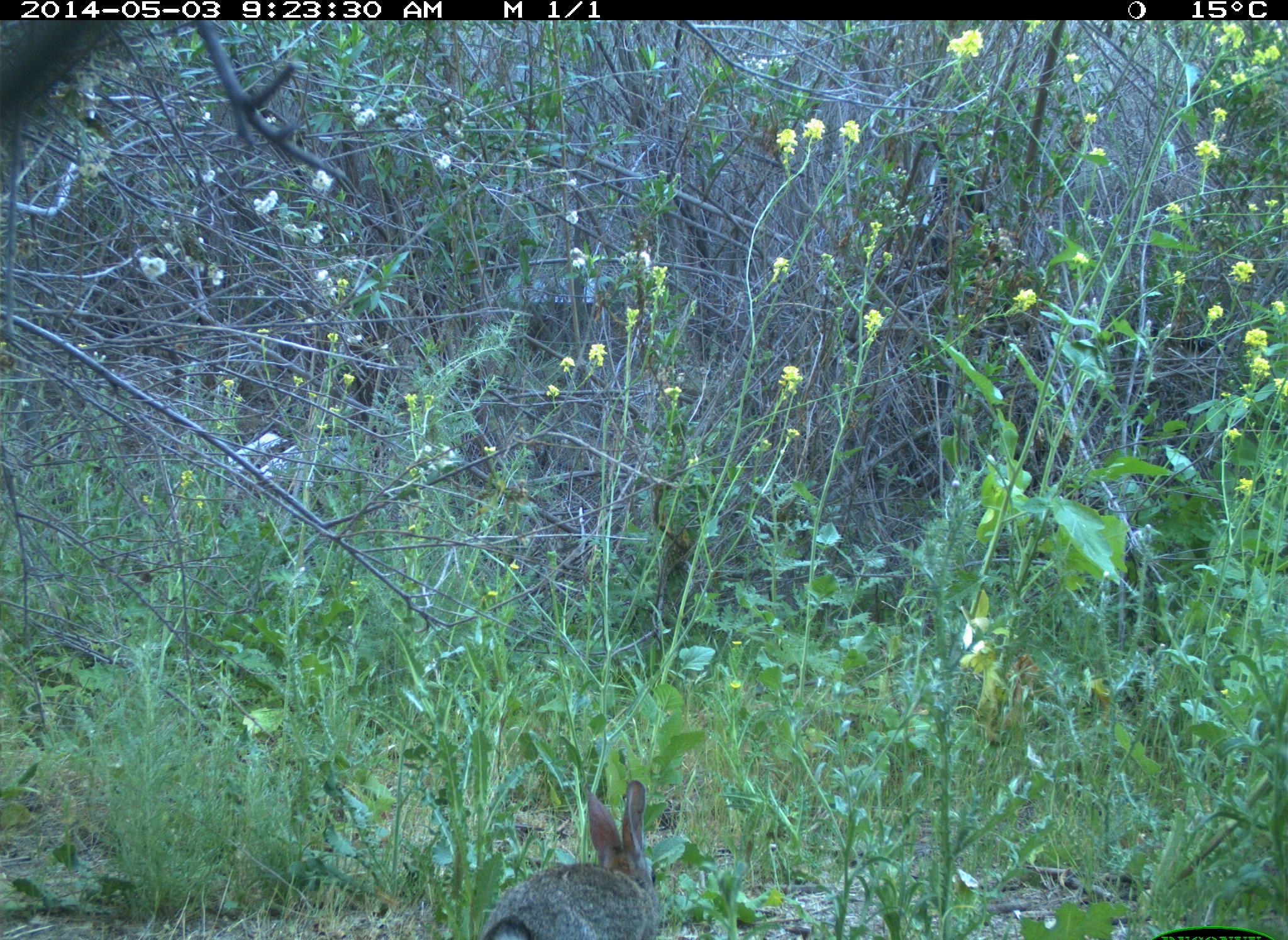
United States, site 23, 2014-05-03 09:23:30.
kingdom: Animalia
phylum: Chordata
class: Mammalia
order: Lagomorpha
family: Leporidae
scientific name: Leporidae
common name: rabbits and hares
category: rabbit